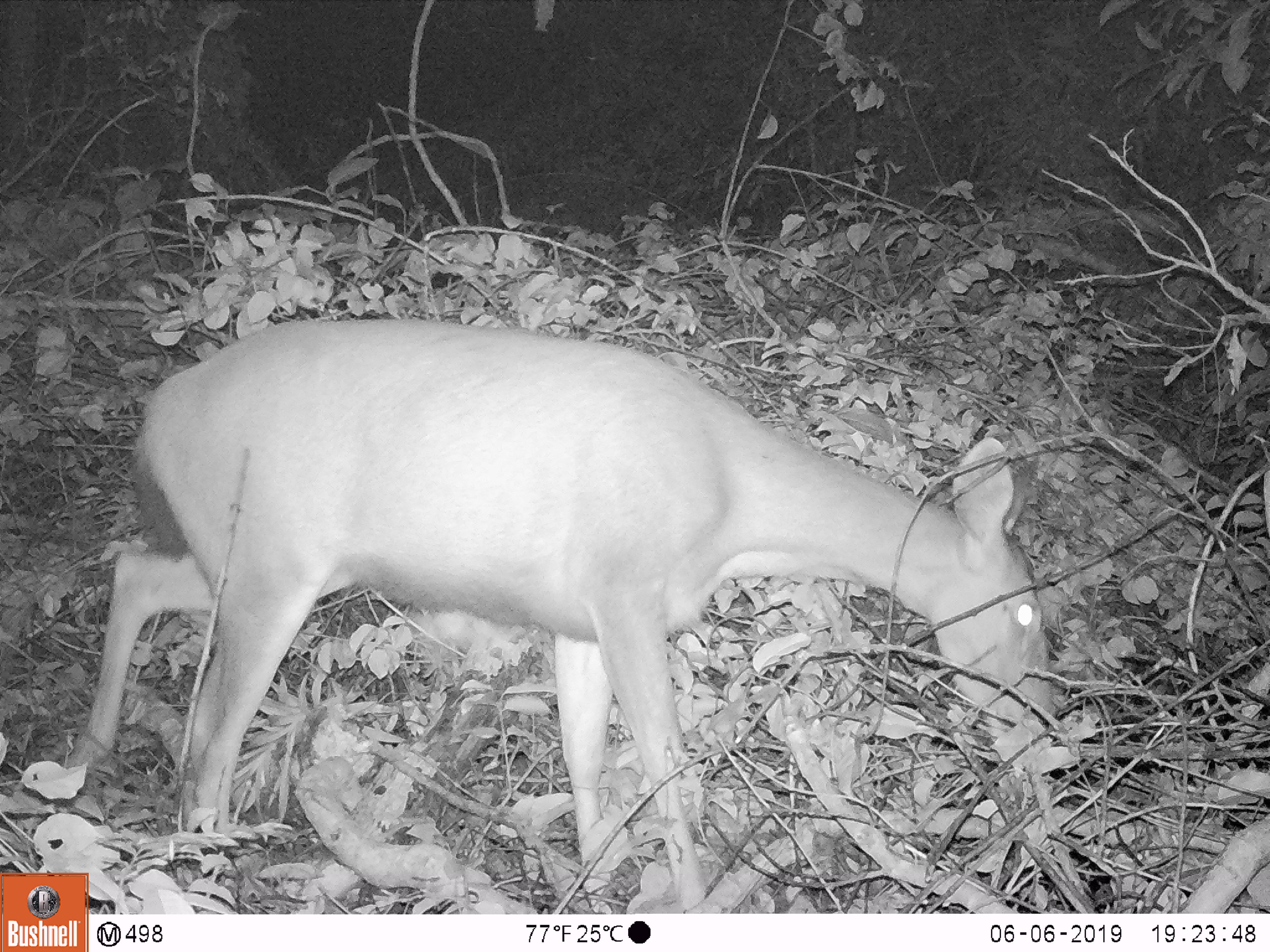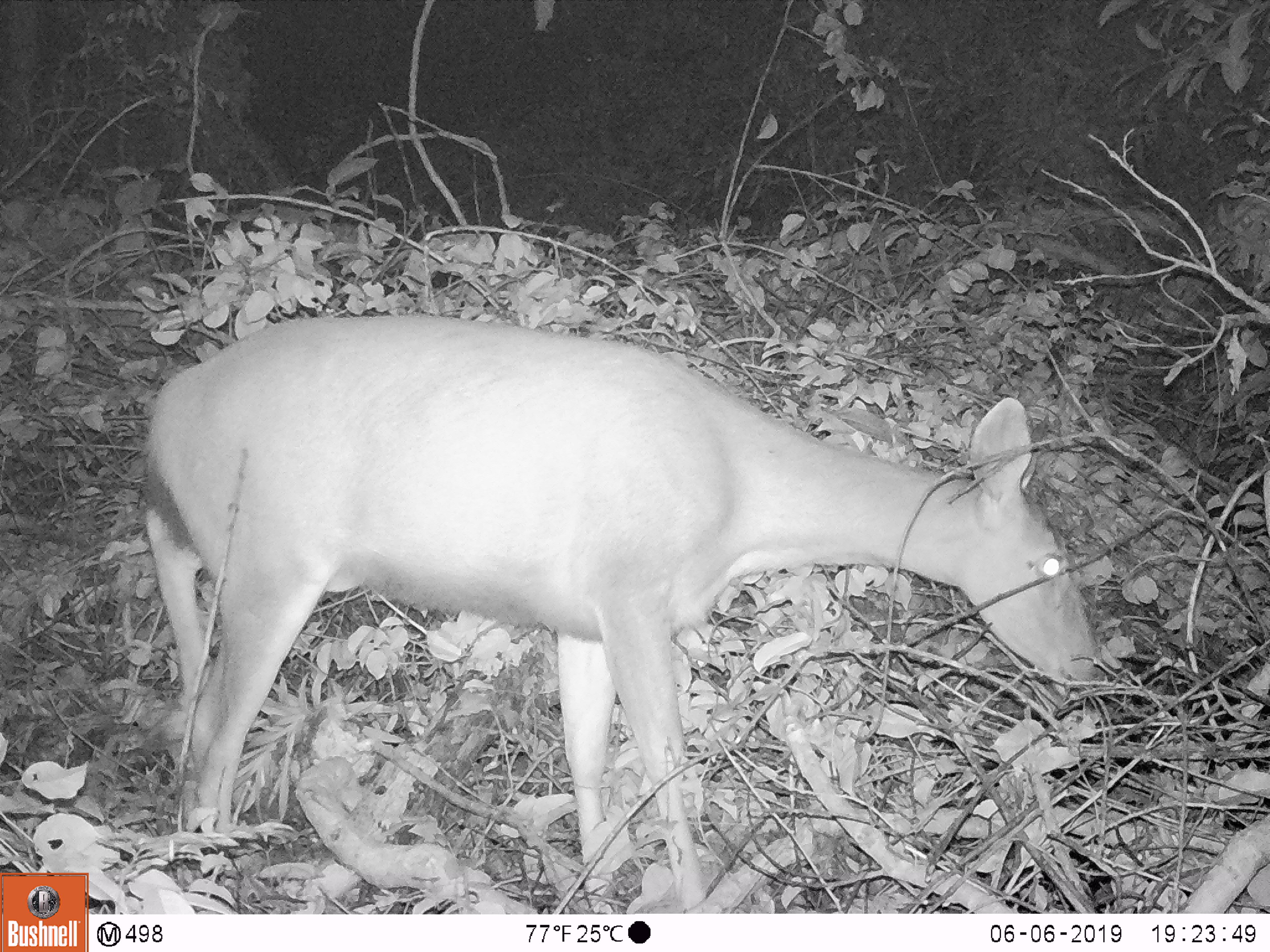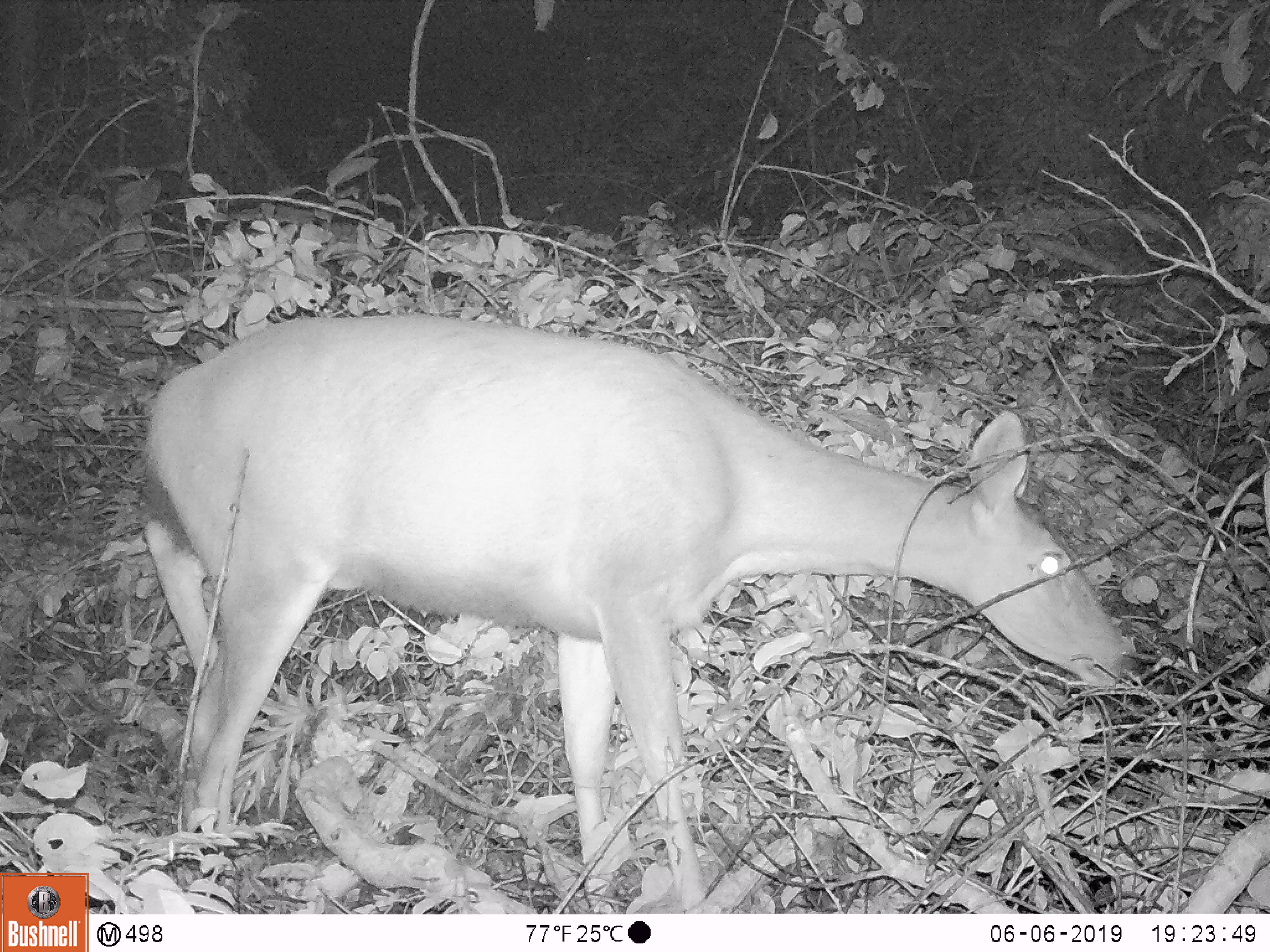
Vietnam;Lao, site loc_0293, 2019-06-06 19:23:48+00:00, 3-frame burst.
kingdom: Animalia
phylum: Chordata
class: Mammalia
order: Artiodactyla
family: Cervidae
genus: Rusa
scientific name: Rusa unicolor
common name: sambar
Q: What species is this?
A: Sambar (Rusa unicolor).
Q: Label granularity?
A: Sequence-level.